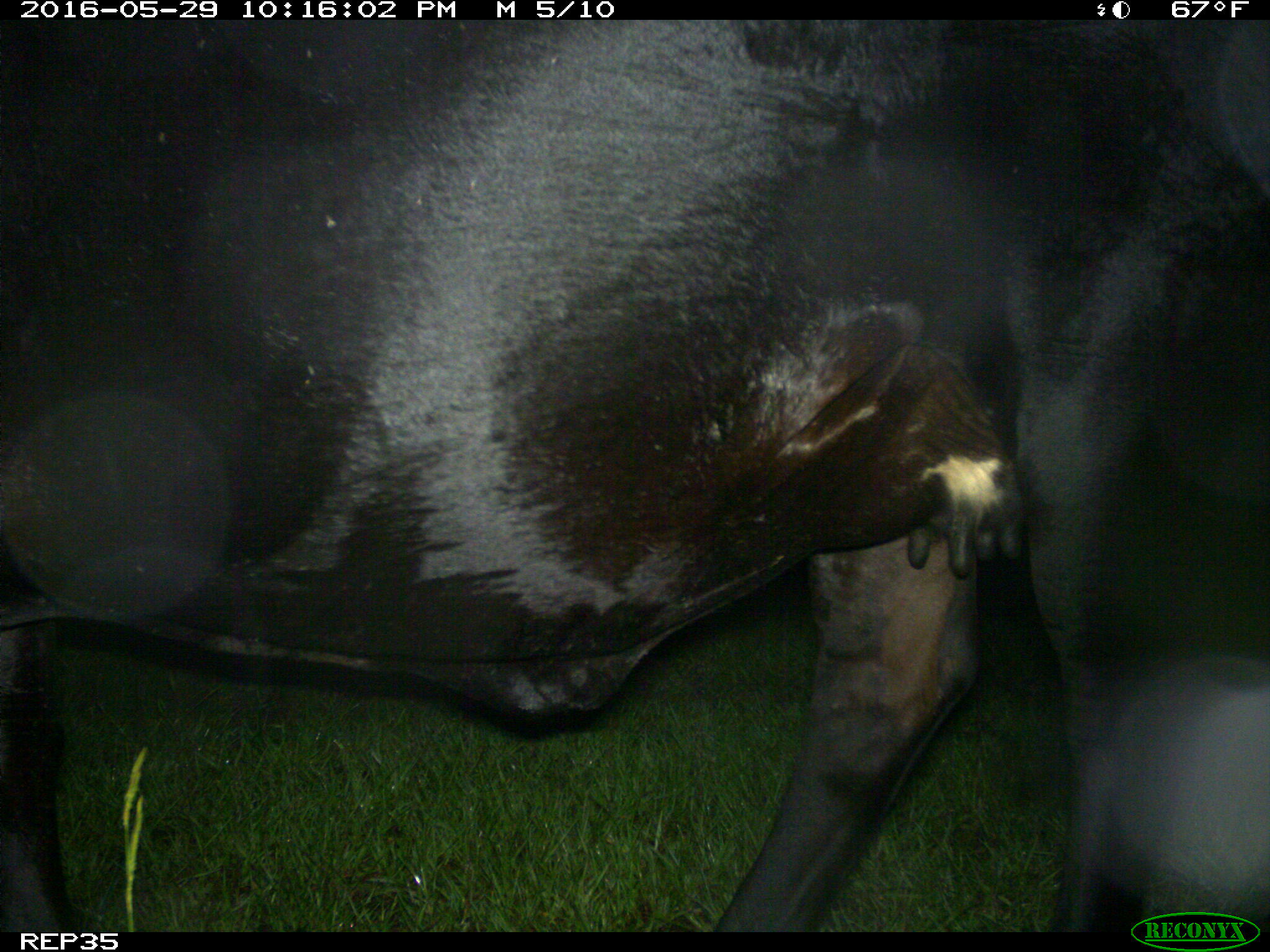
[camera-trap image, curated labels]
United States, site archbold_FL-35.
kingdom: Animalia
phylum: Chordata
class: Mammalia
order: Artiodactyla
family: Bovidae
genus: Bos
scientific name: Bos taurus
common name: domestic cow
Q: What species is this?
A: Bos taurus (domestic cow).